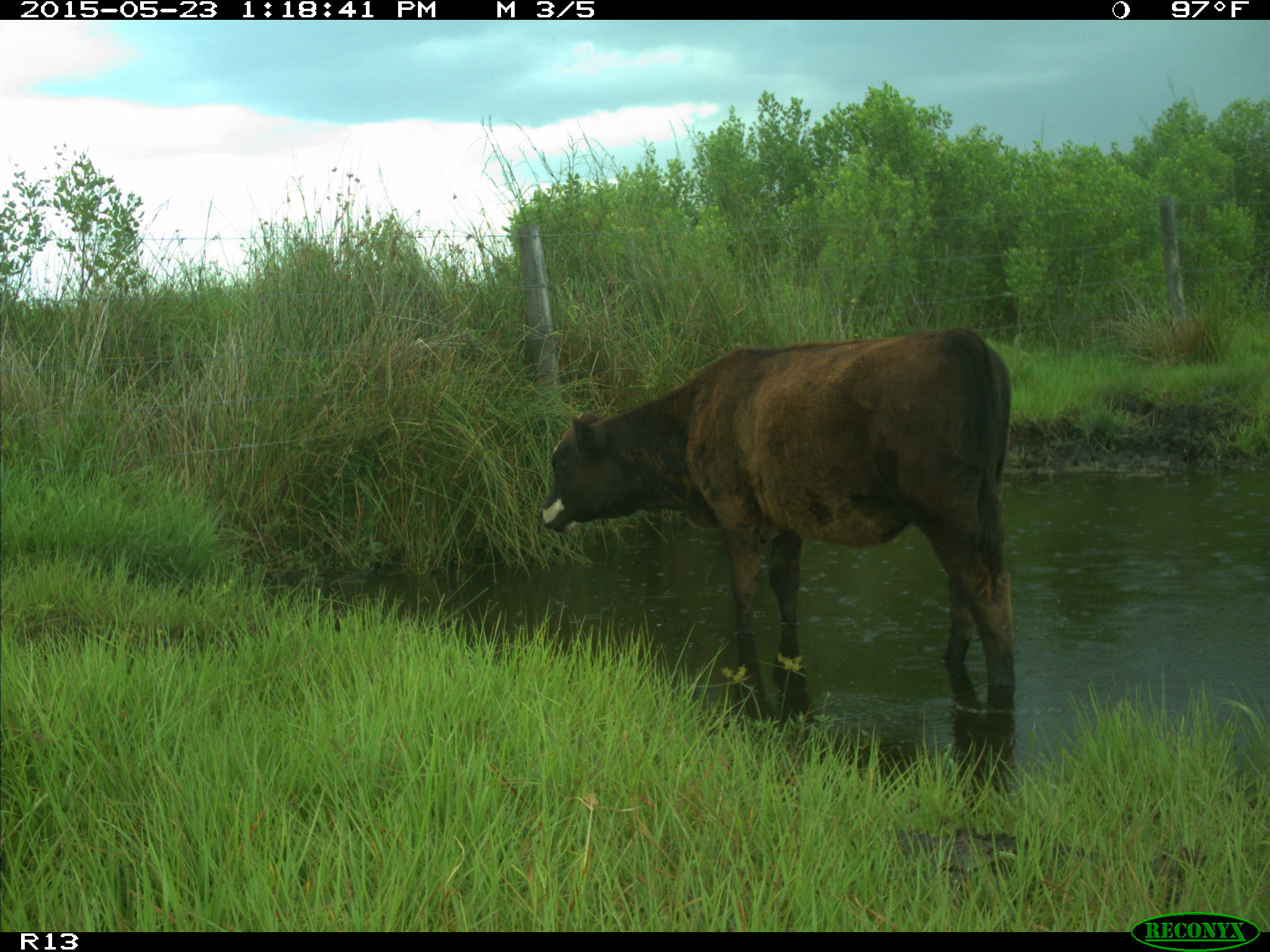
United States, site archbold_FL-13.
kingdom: Animalia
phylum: Chordata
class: Mammalia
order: Artiodactyla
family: Bovidae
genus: Bos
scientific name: Bos taurus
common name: domestic cow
Bos taurus (domestic cow).